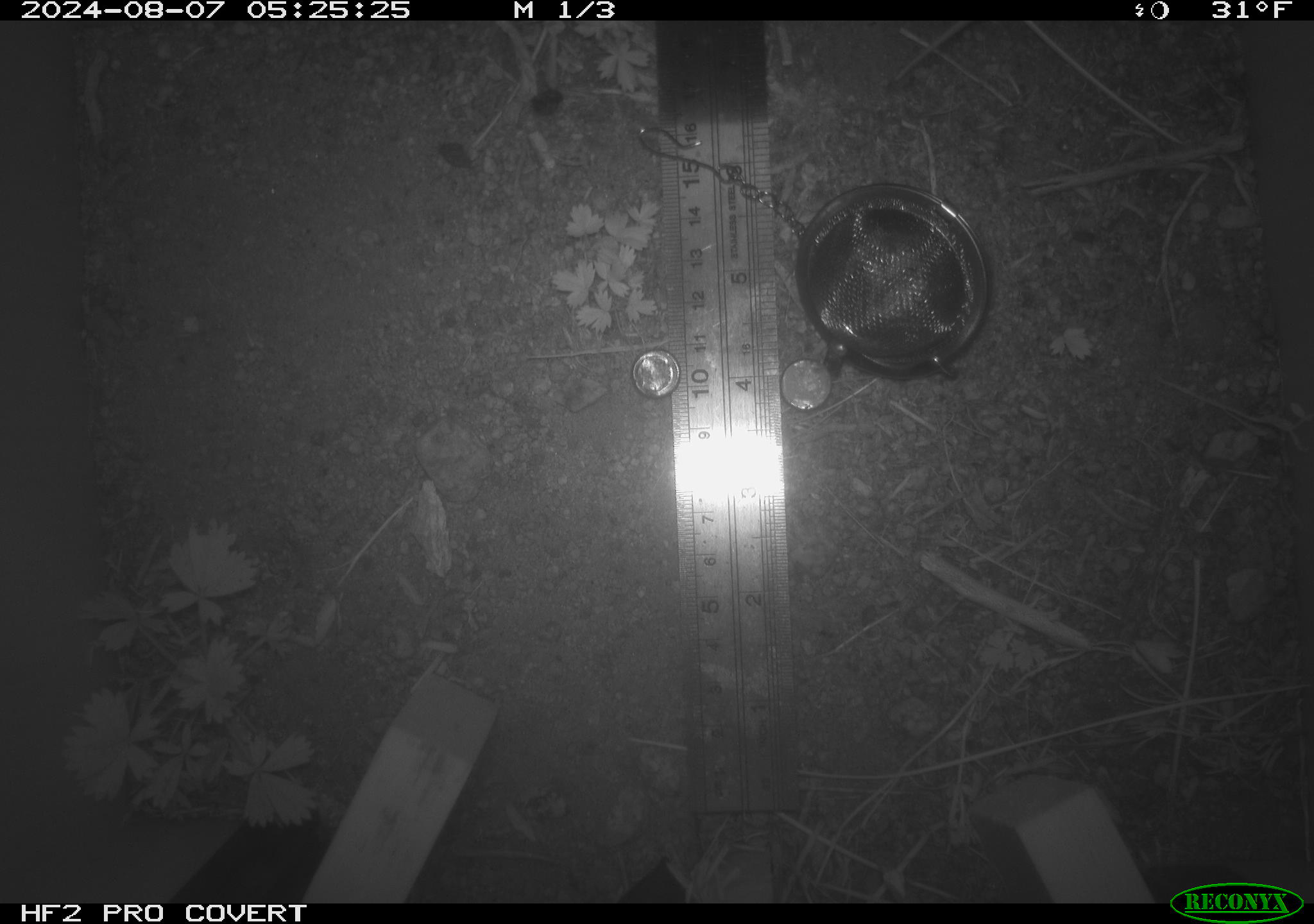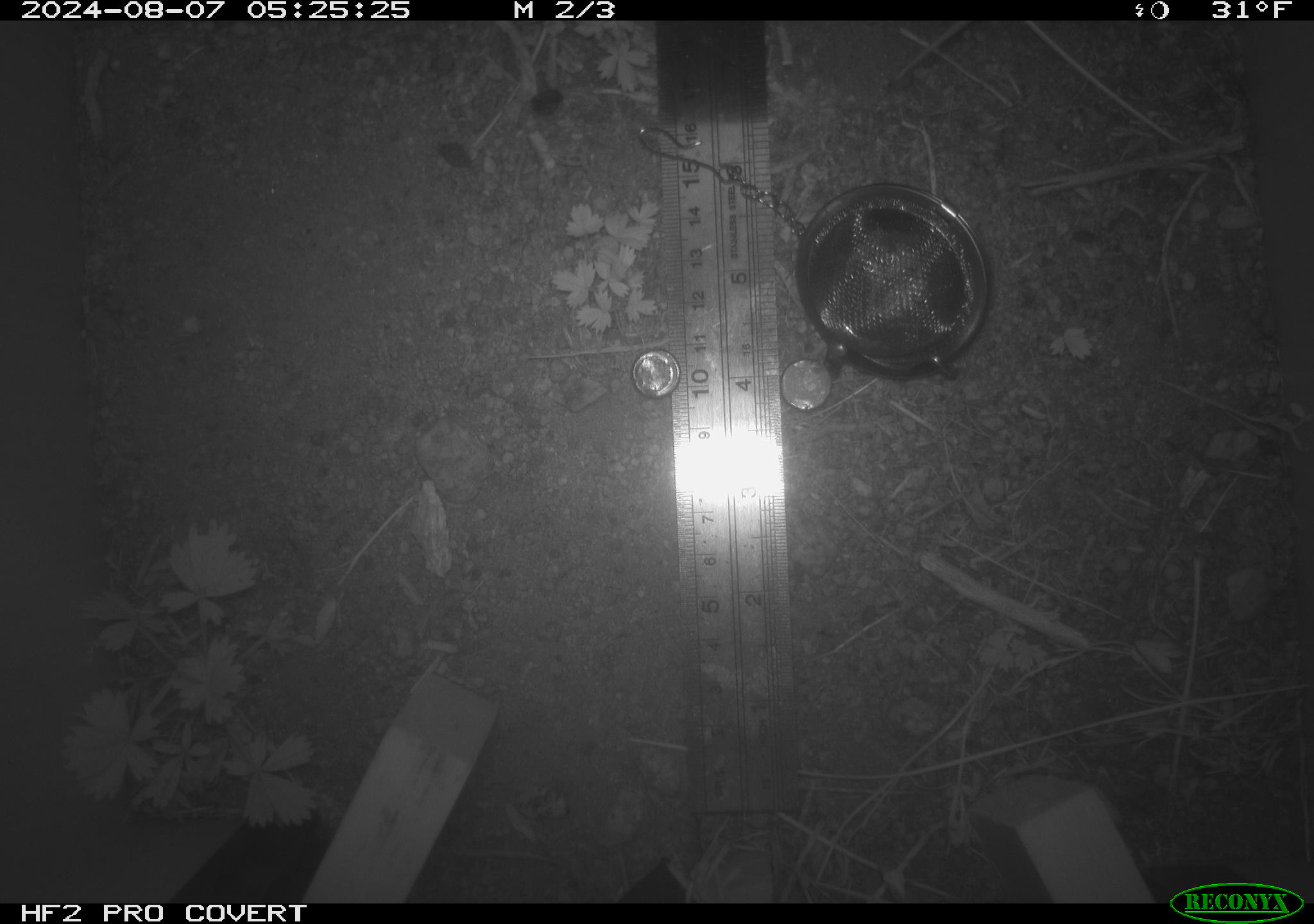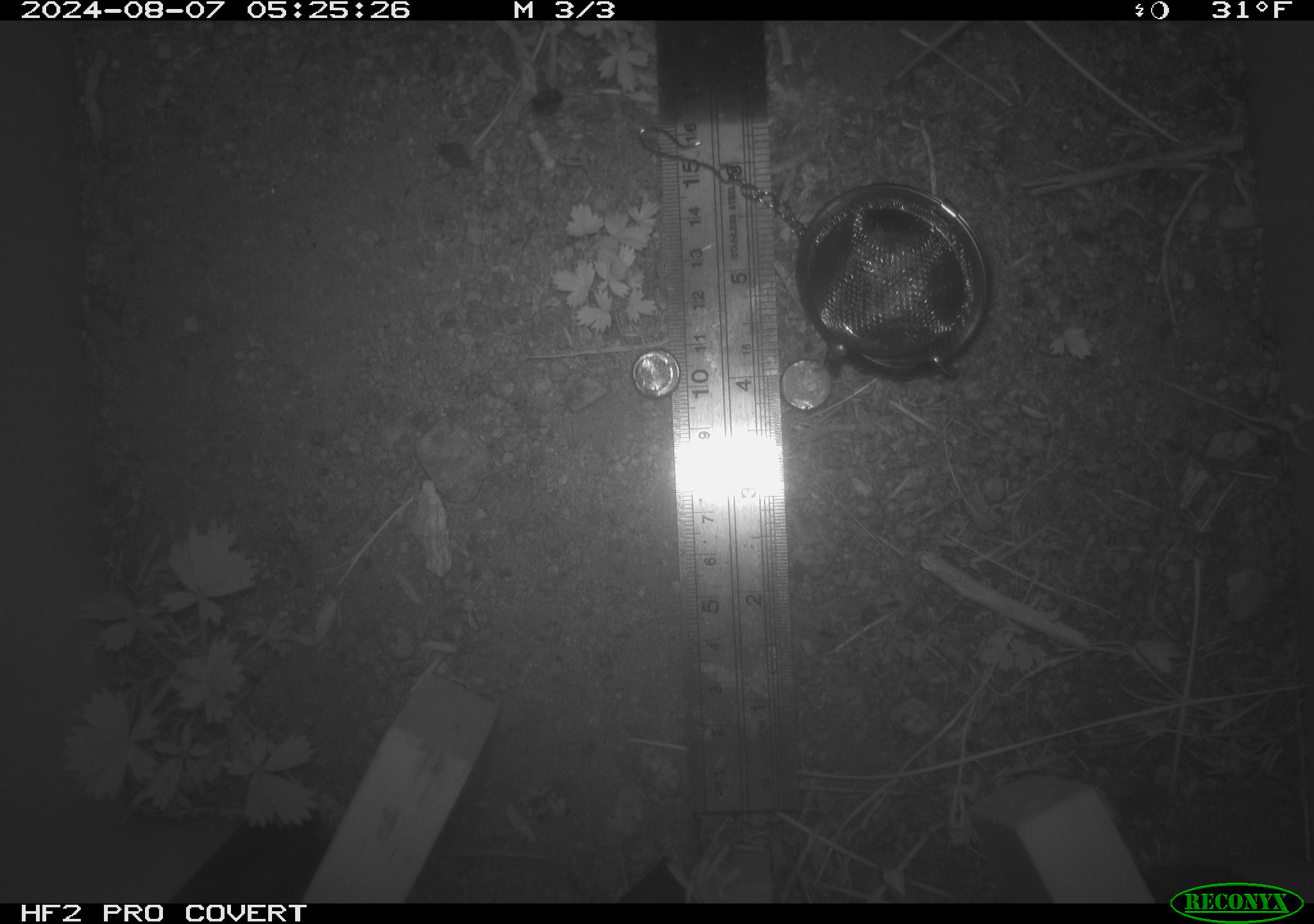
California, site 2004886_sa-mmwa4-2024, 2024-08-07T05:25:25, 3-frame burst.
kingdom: Animalia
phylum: Chordata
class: Mammalia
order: Rodentia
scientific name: Rodentia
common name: mouse species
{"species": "mouse species (Rodentia)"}